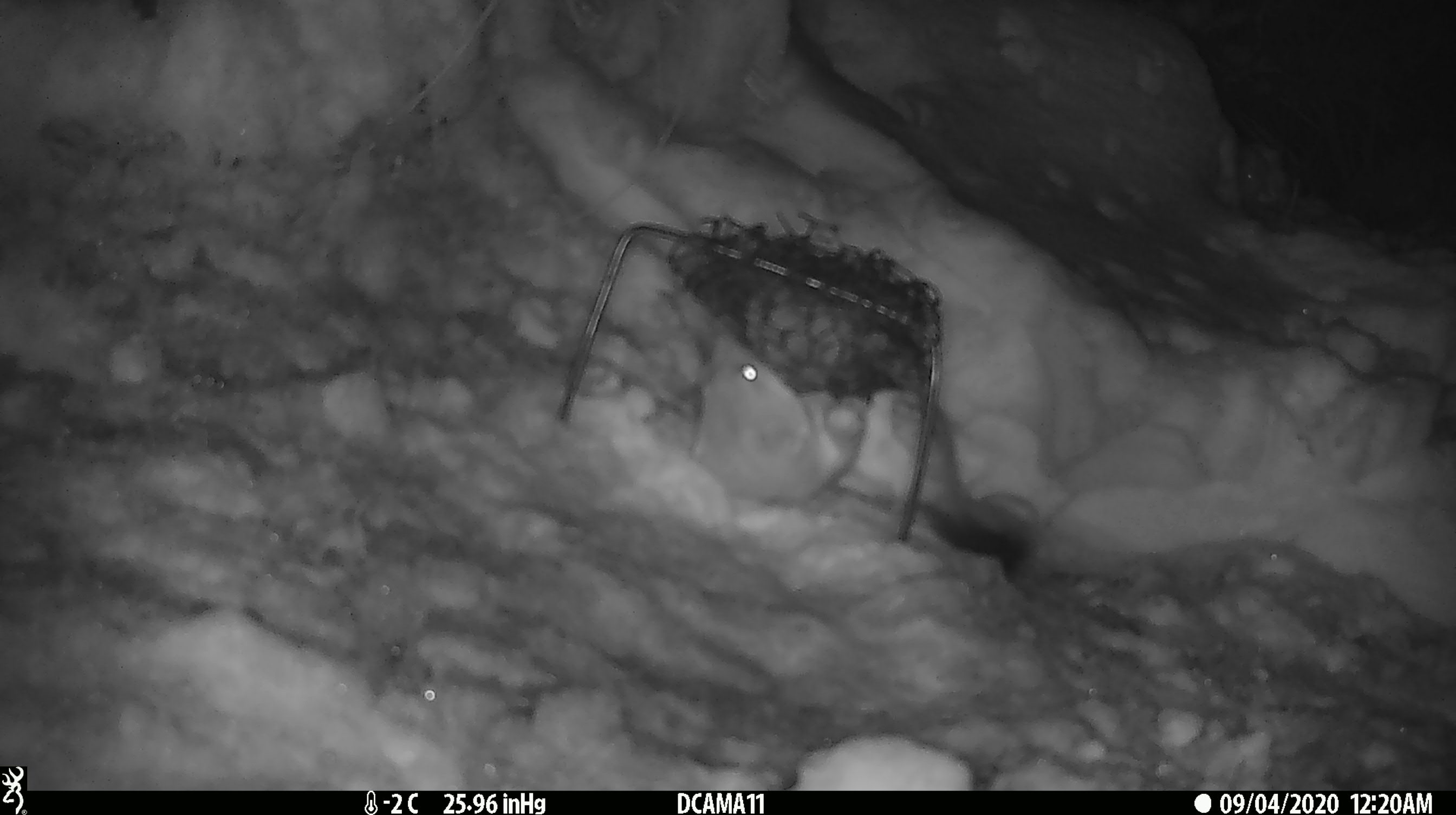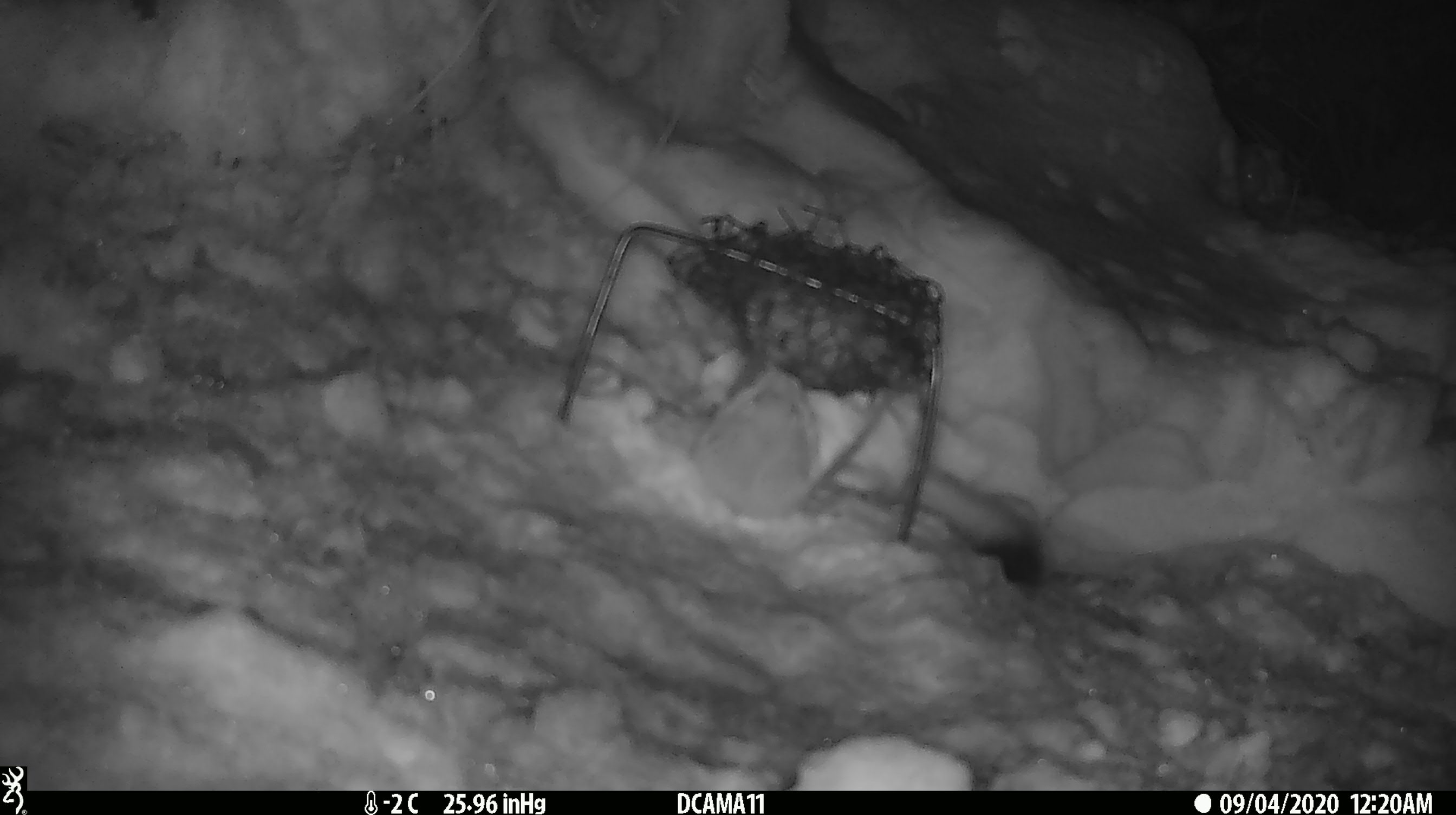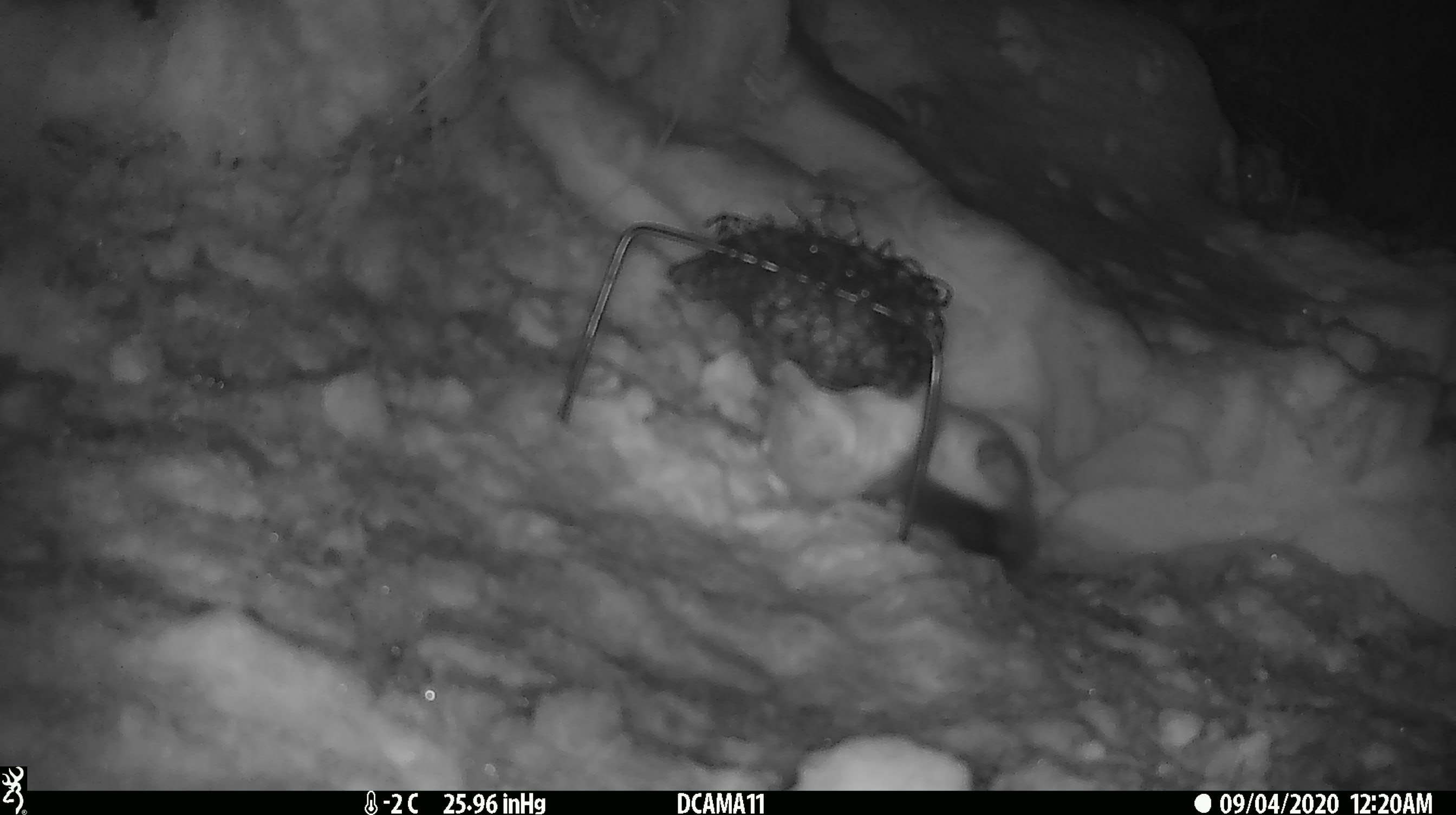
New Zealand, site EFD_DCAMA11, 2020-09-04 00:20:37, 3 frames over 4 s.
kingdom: Animalia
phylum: Chordata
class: Mammalia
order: Carnivora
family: Mustelidae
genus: Mustela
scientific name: Mustela erminea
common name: stoat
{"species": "stoat (Mustela erminea)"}